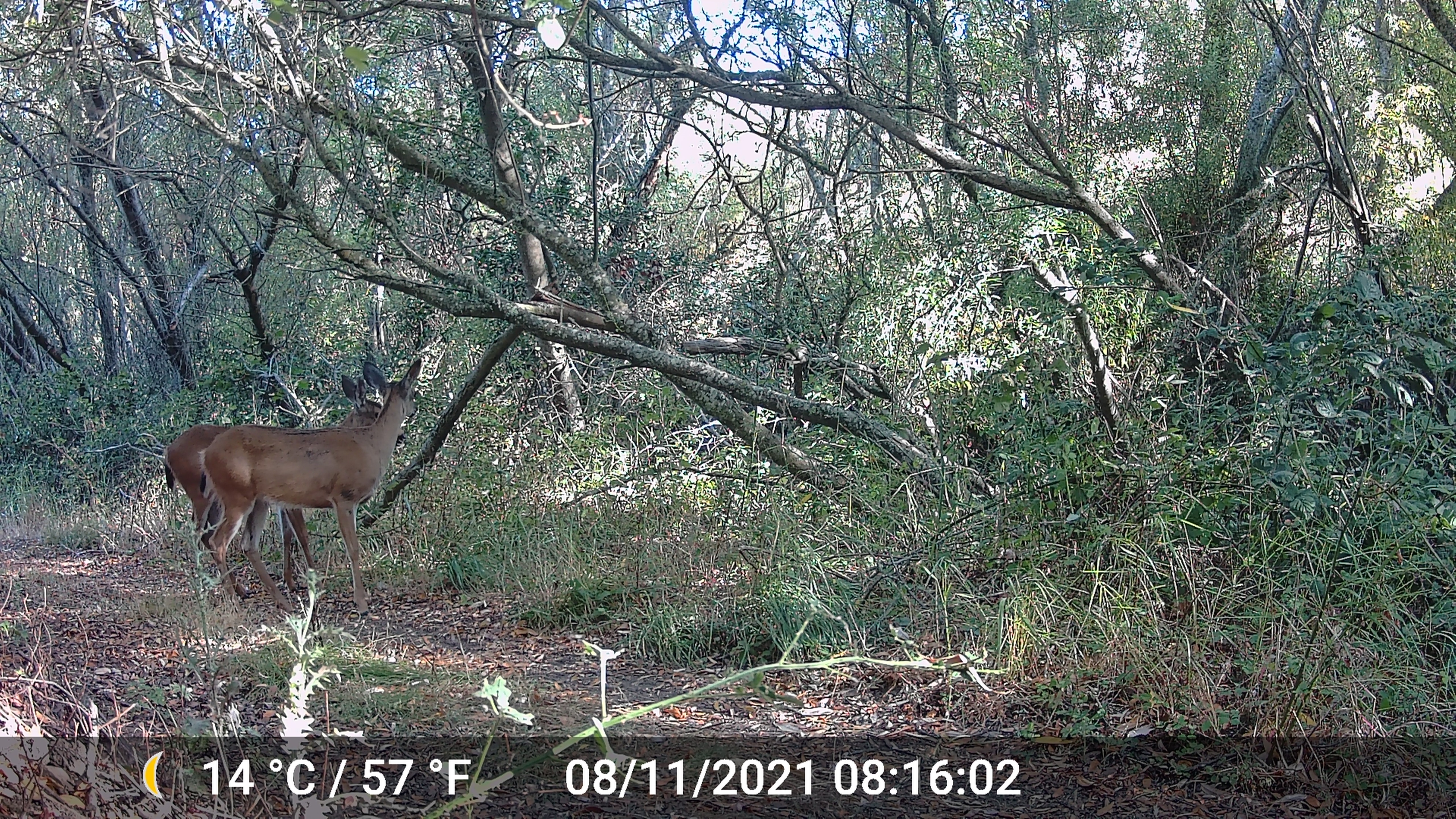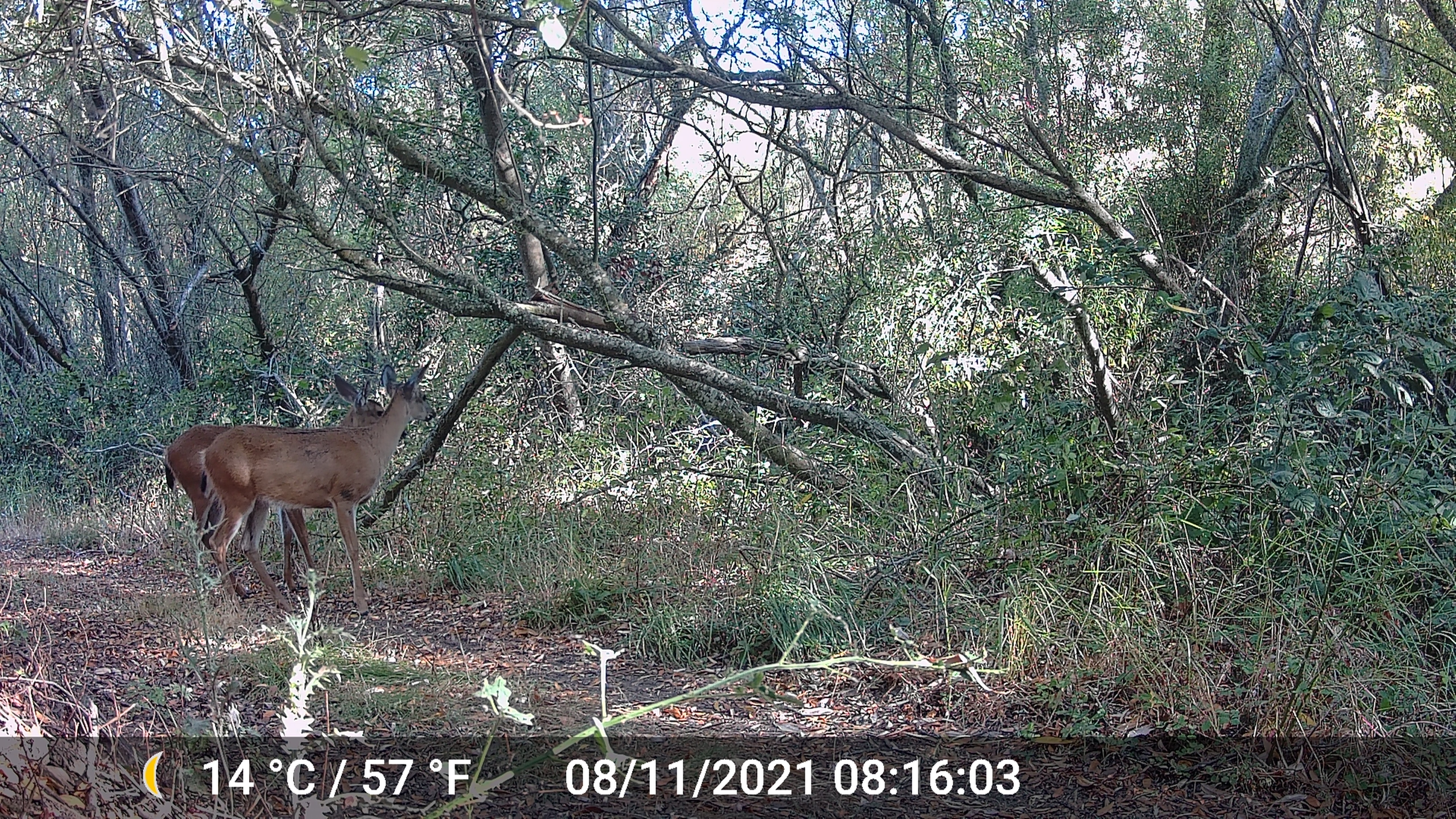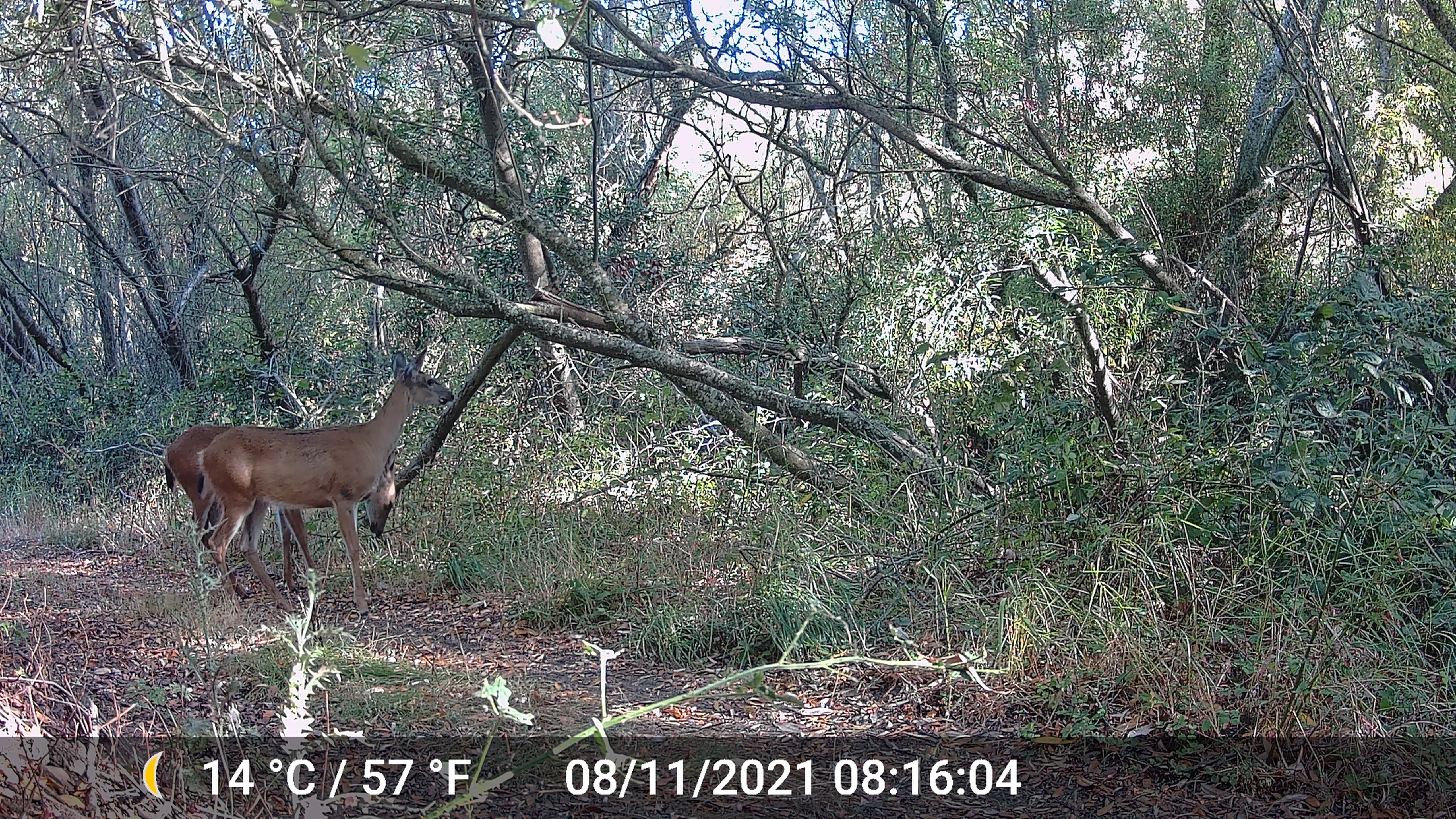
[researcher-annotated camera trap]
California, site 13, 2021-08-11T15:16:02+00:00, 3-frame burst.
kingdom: Animalia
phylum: Chordata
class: Mammalia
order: Artiodactyla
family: Cervidae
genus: Odocoileus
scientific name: Odocoileus hemionus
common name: mule deer